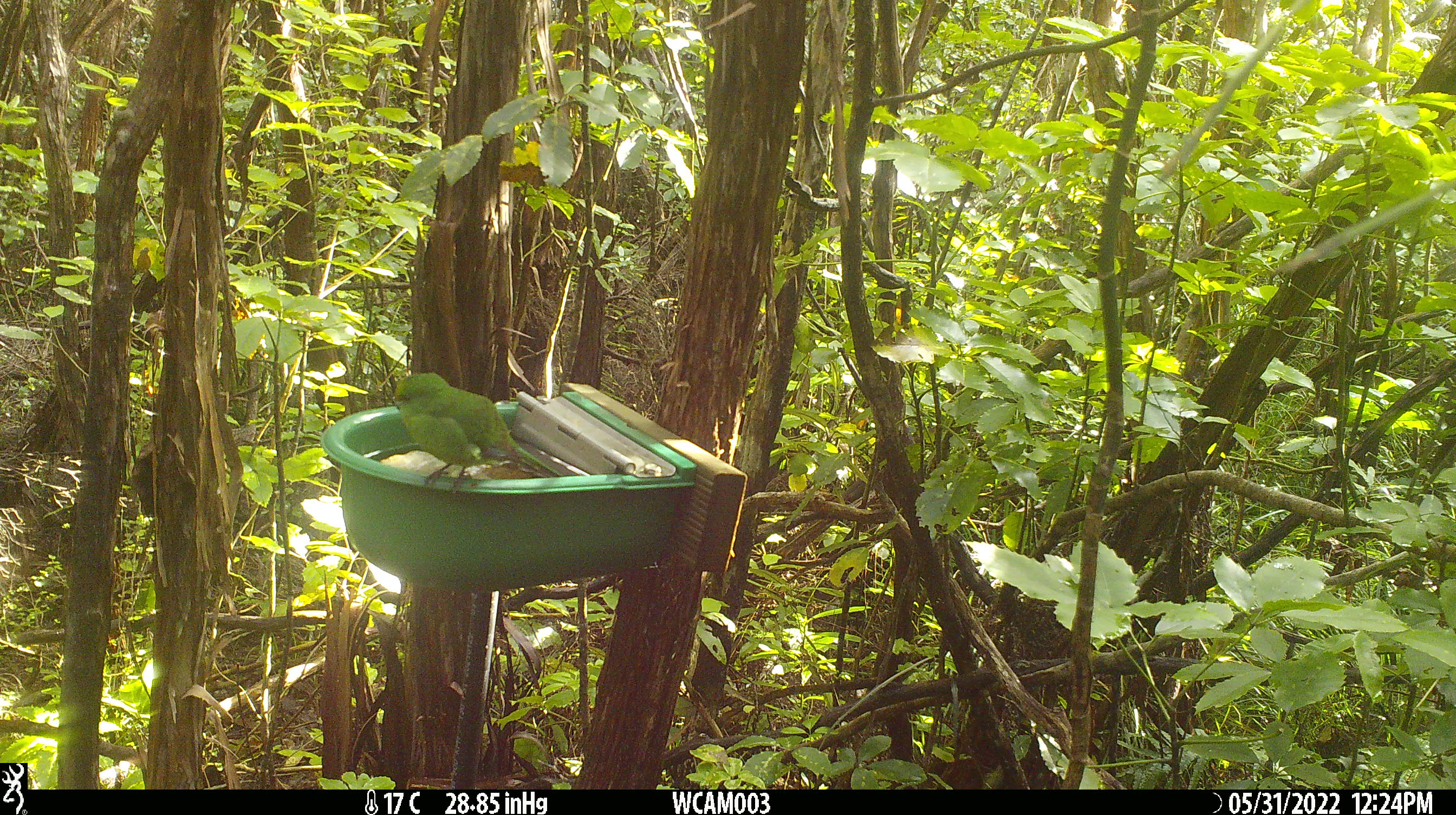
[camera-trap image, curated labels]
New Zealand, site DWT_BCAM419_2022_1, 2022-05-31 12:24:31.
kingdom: Animalia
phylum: Chordata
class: Aves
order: Psittaciformes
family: Psittaculidae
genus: Cyanoramphus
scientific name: Cyanoramphus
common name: parakeet